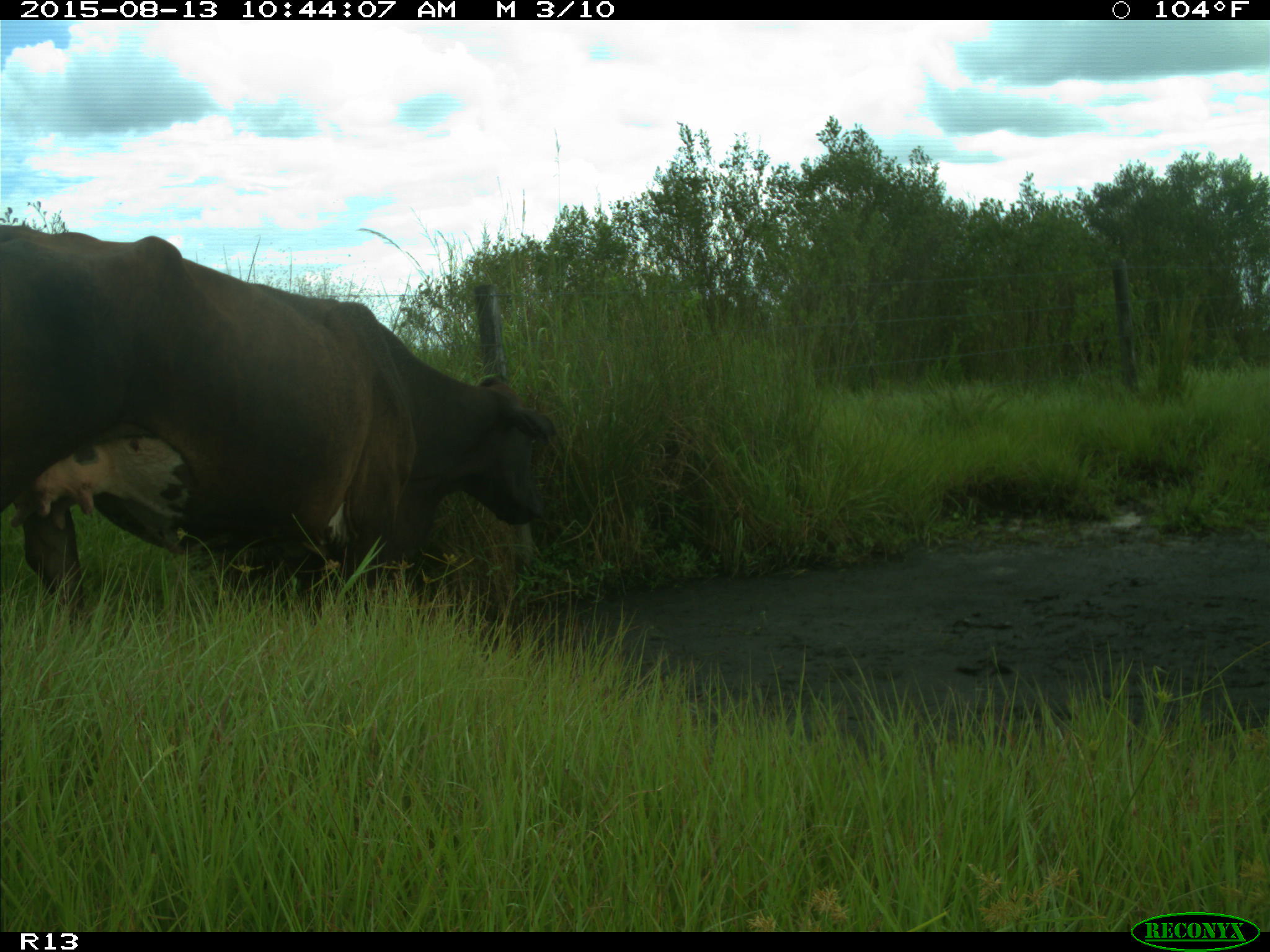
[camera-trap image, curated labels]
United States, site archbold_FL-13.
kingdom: Animalia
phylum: Chordata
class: Mammalia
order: Artiodactyla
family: Bovidae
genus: Bos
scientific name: Bos taurus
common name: domestic cow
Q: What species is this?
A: Bos taurus (domestic cow).